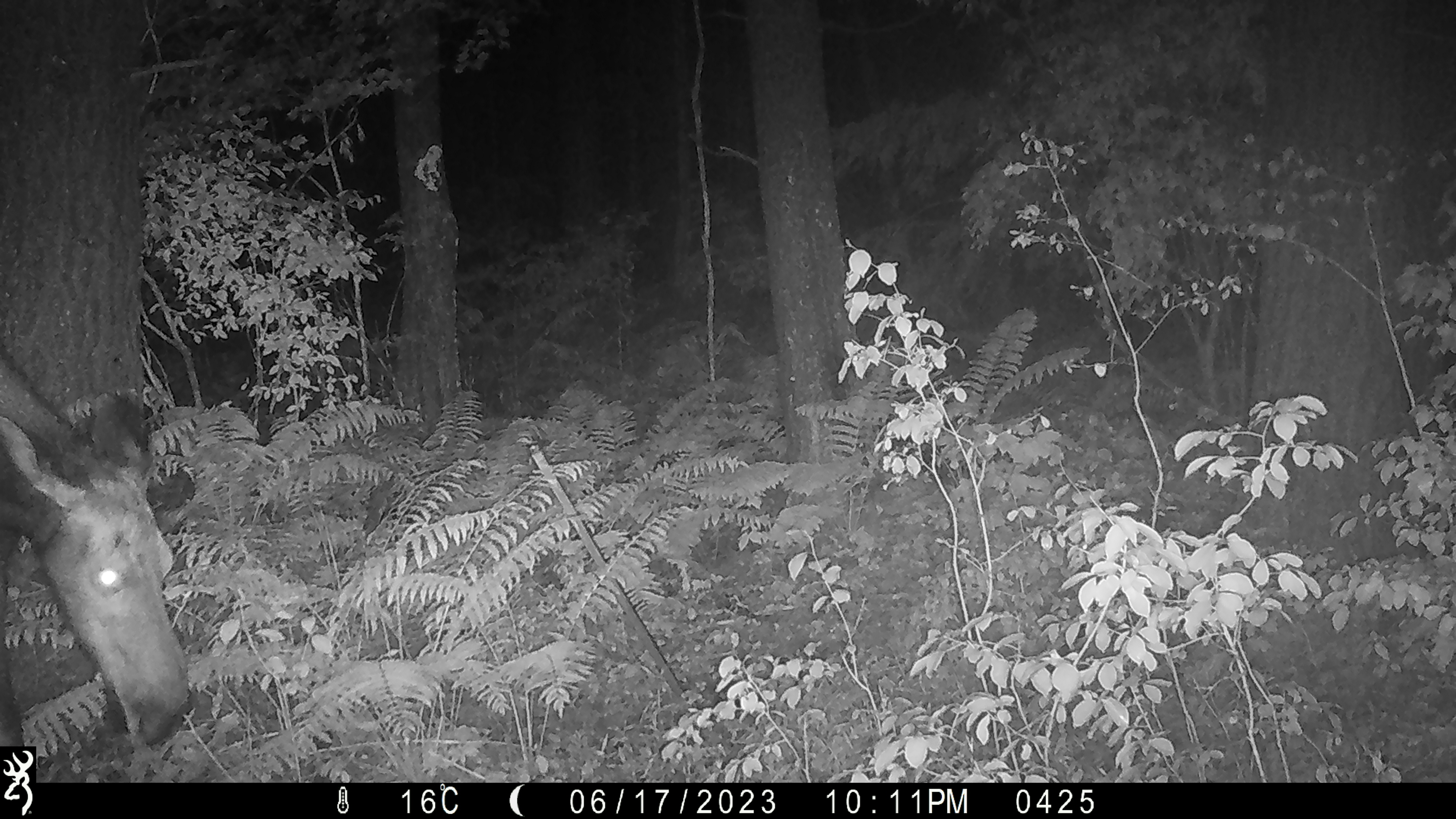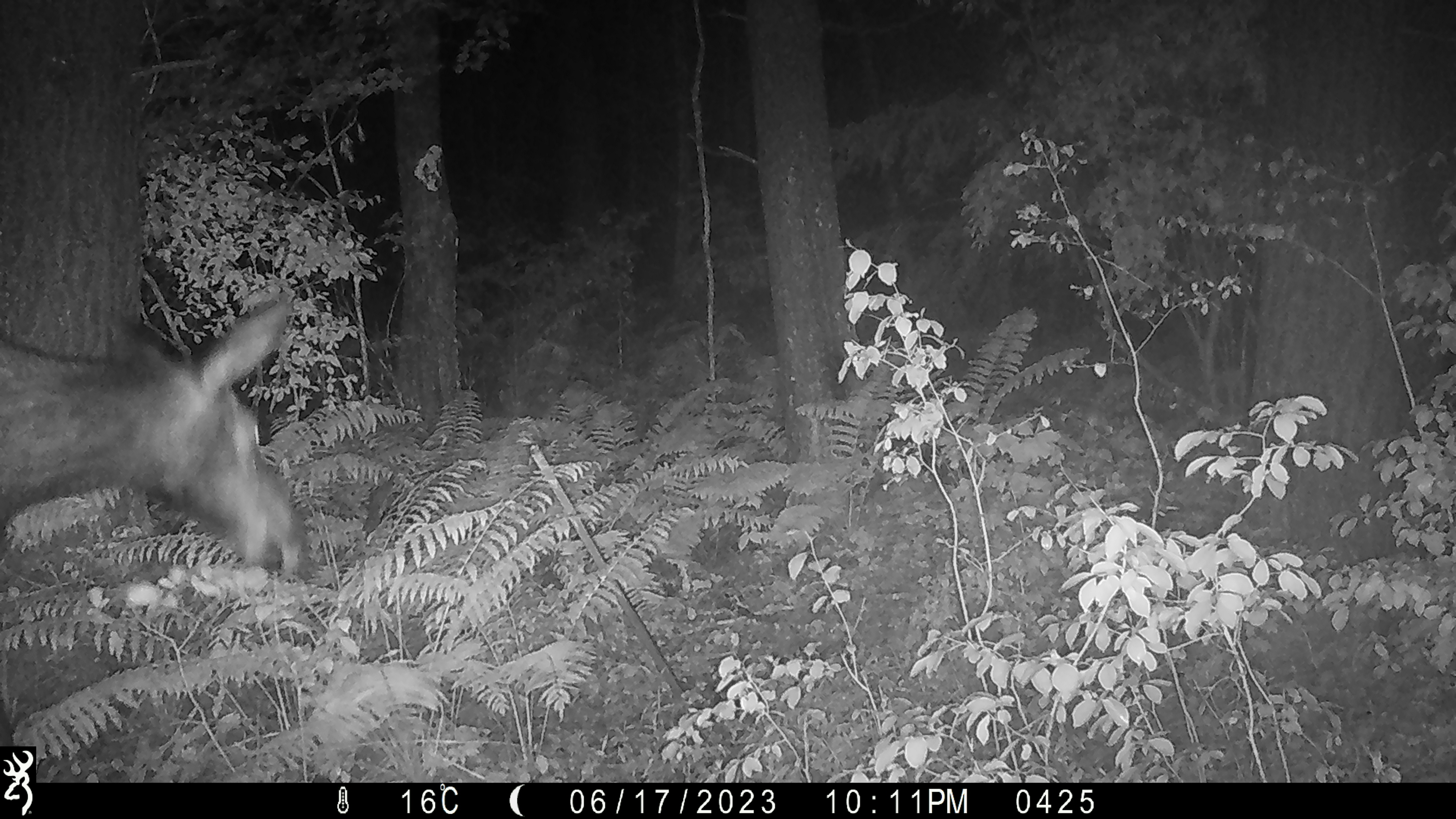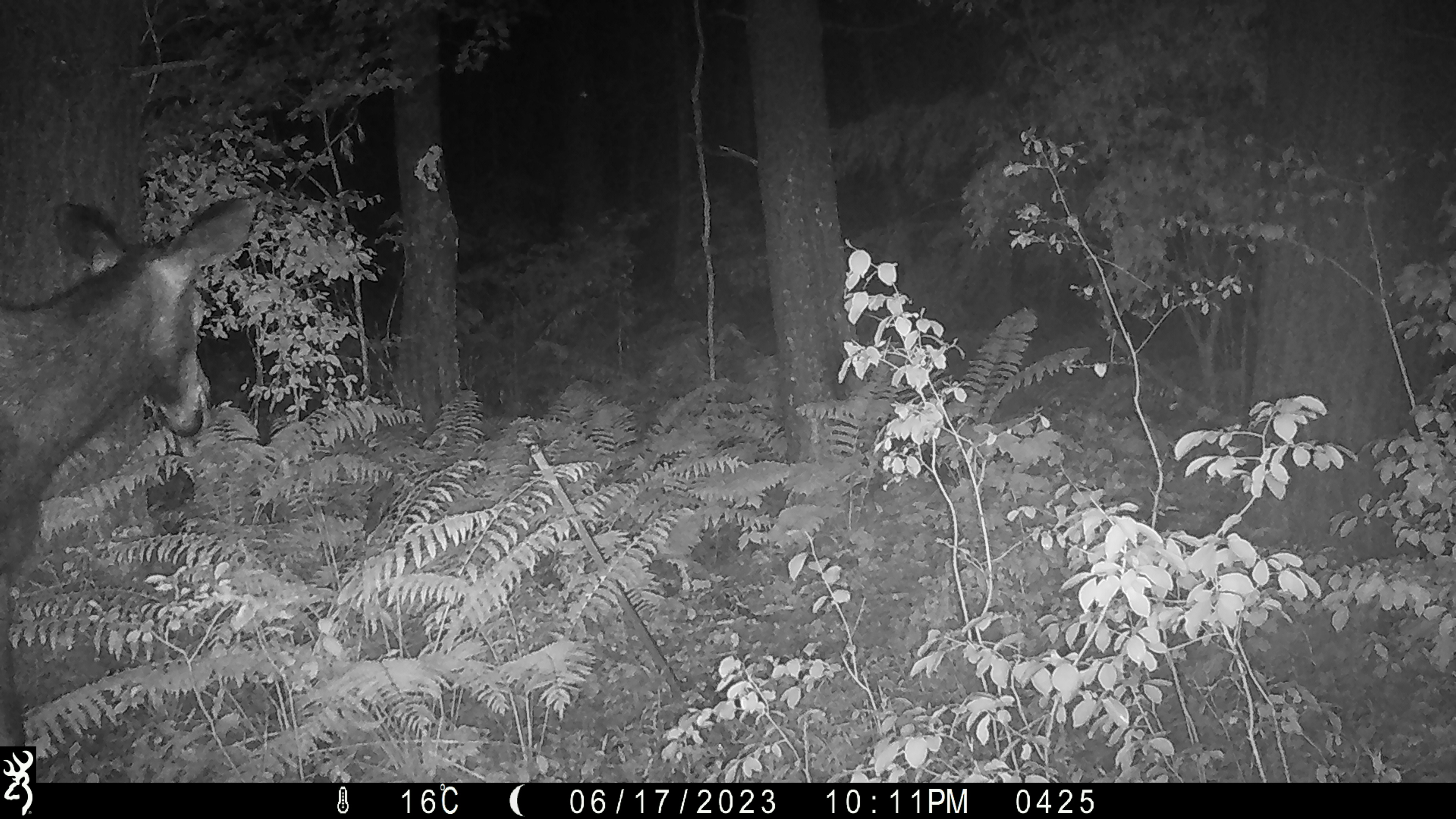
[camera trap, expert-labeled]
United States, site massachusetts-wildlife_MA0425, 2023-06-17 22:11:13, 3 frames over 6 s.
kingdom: Animalia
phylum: Chordata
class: Mammalia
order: Artiodactyla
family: Cervidae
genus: Alces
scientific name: Alces alces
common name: moose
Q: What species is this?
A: Moose (Alces alces).